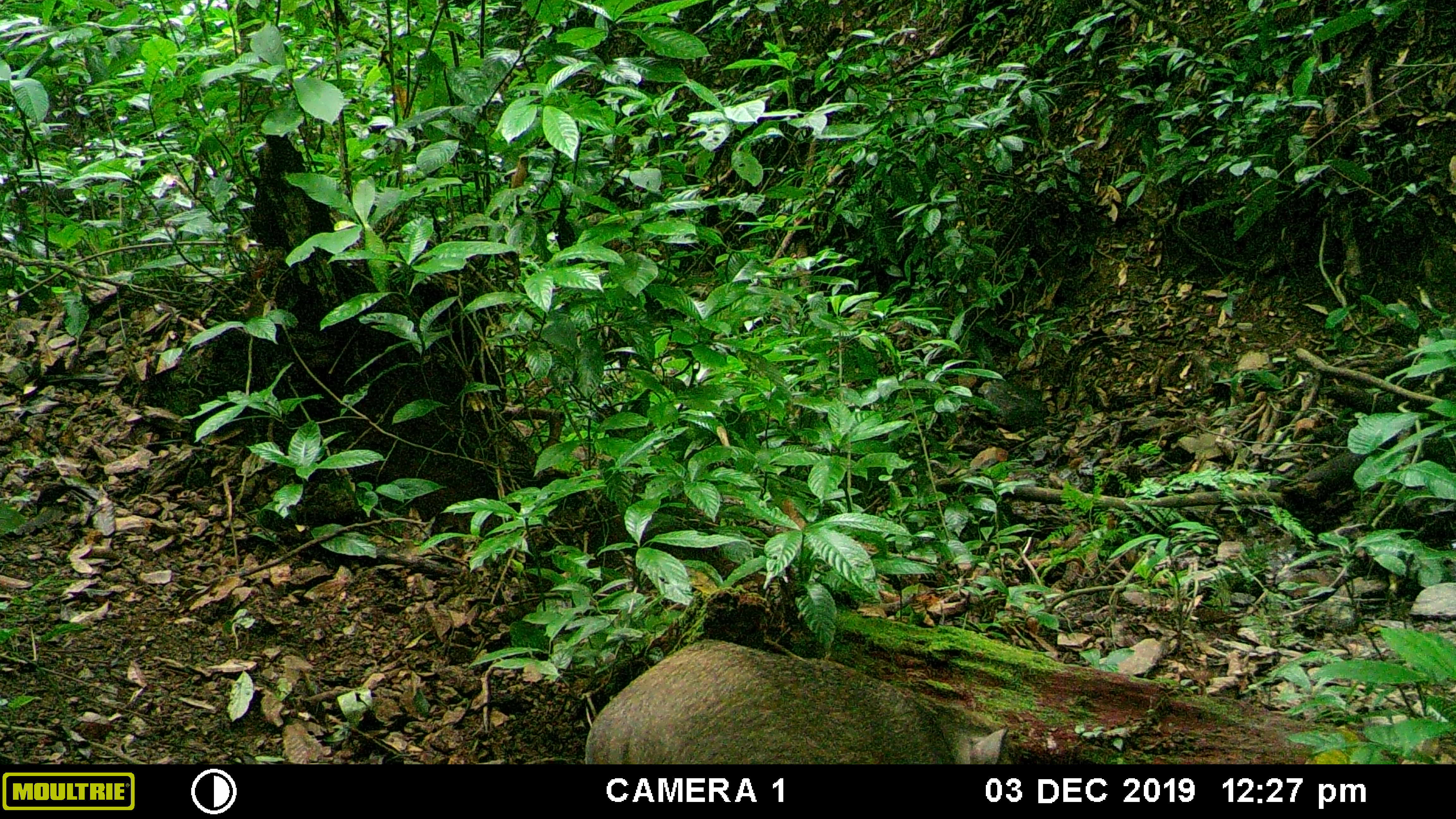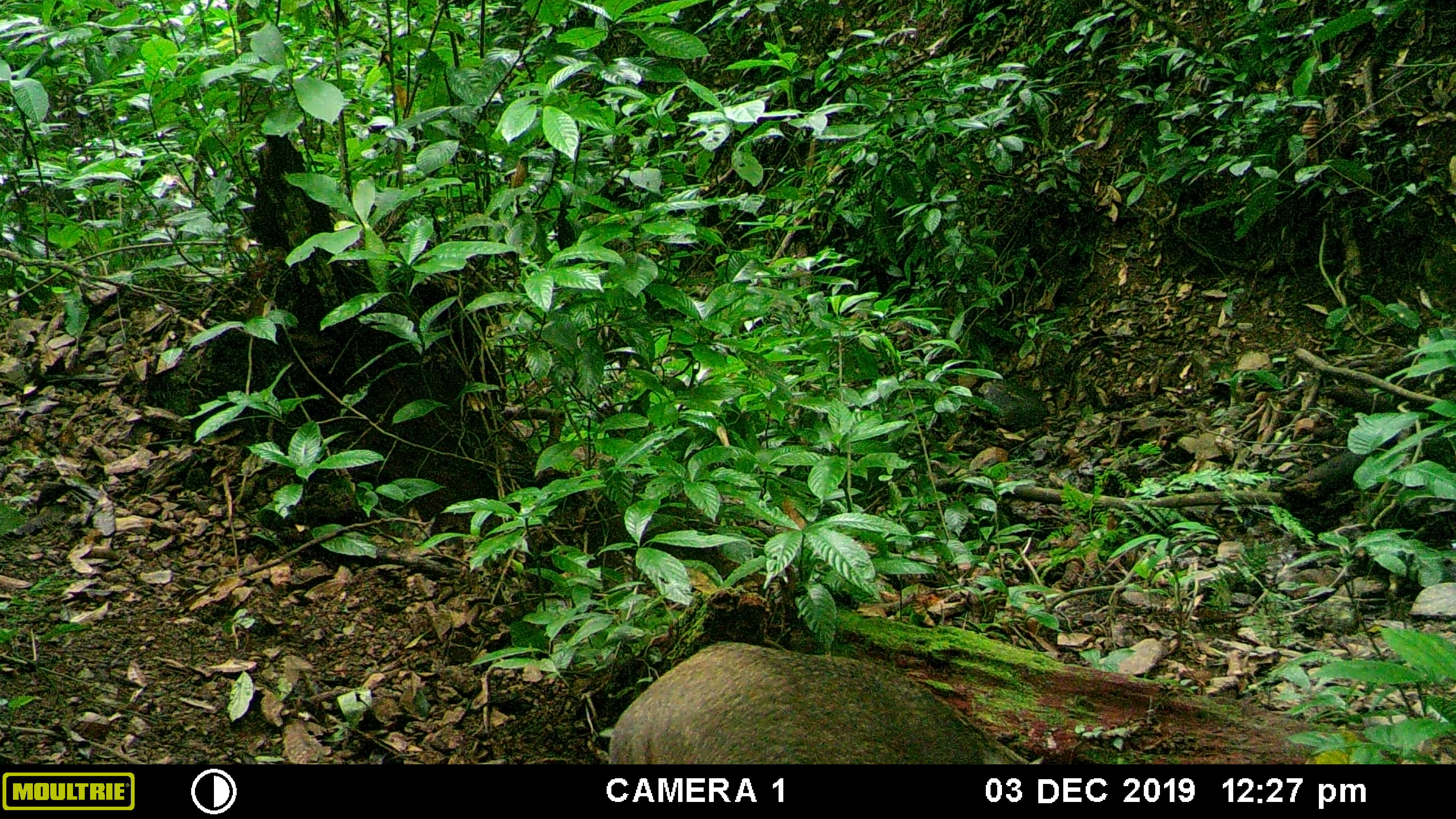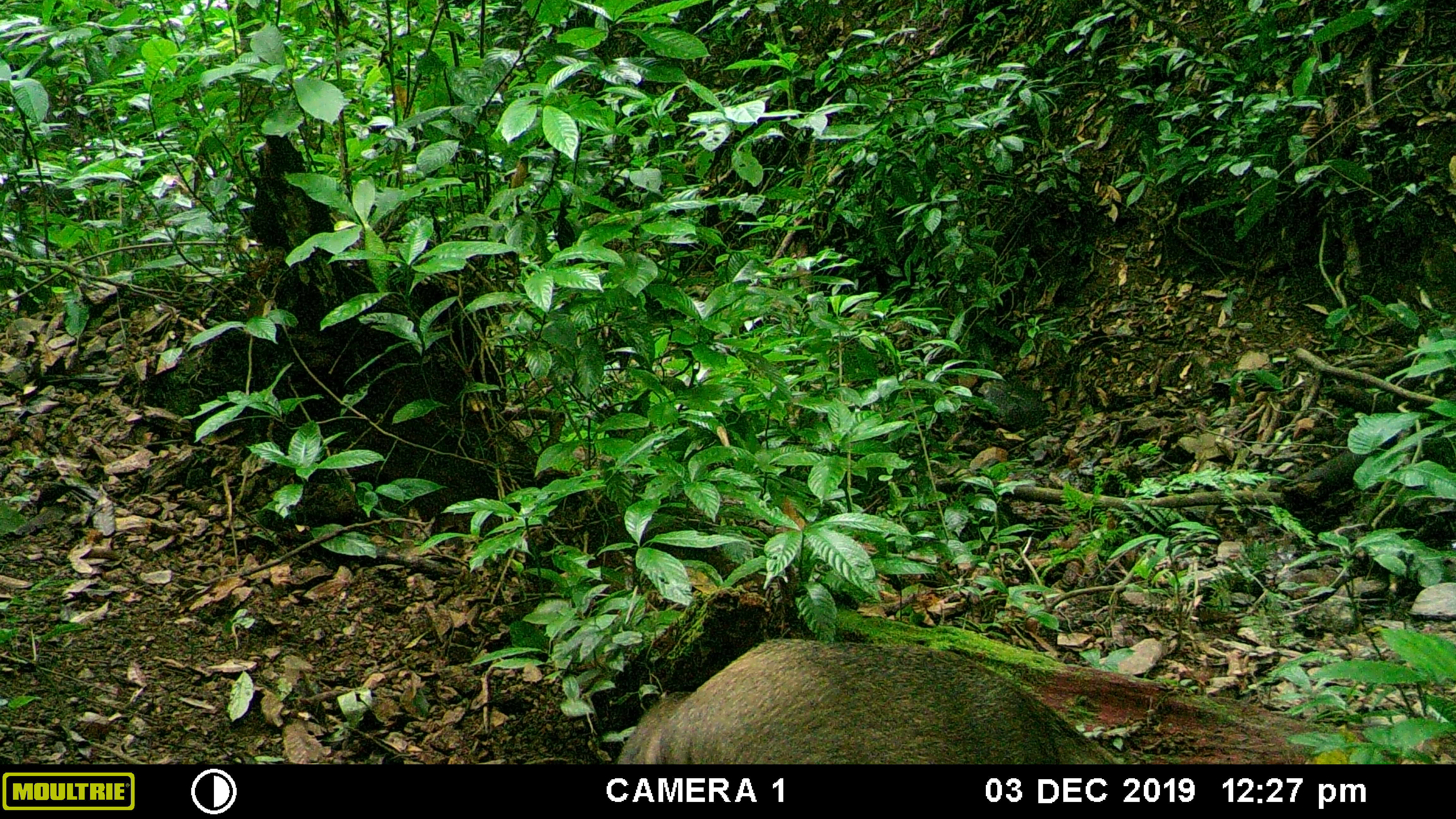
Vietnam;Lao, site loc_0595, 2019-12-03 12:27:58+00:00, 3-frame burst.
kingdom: Animalia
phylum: Chordata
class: Mammalia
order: Artiodactyla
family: Suidae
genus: Sus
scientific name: Sus scrofa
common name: eurasian wild pig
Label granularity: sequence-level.